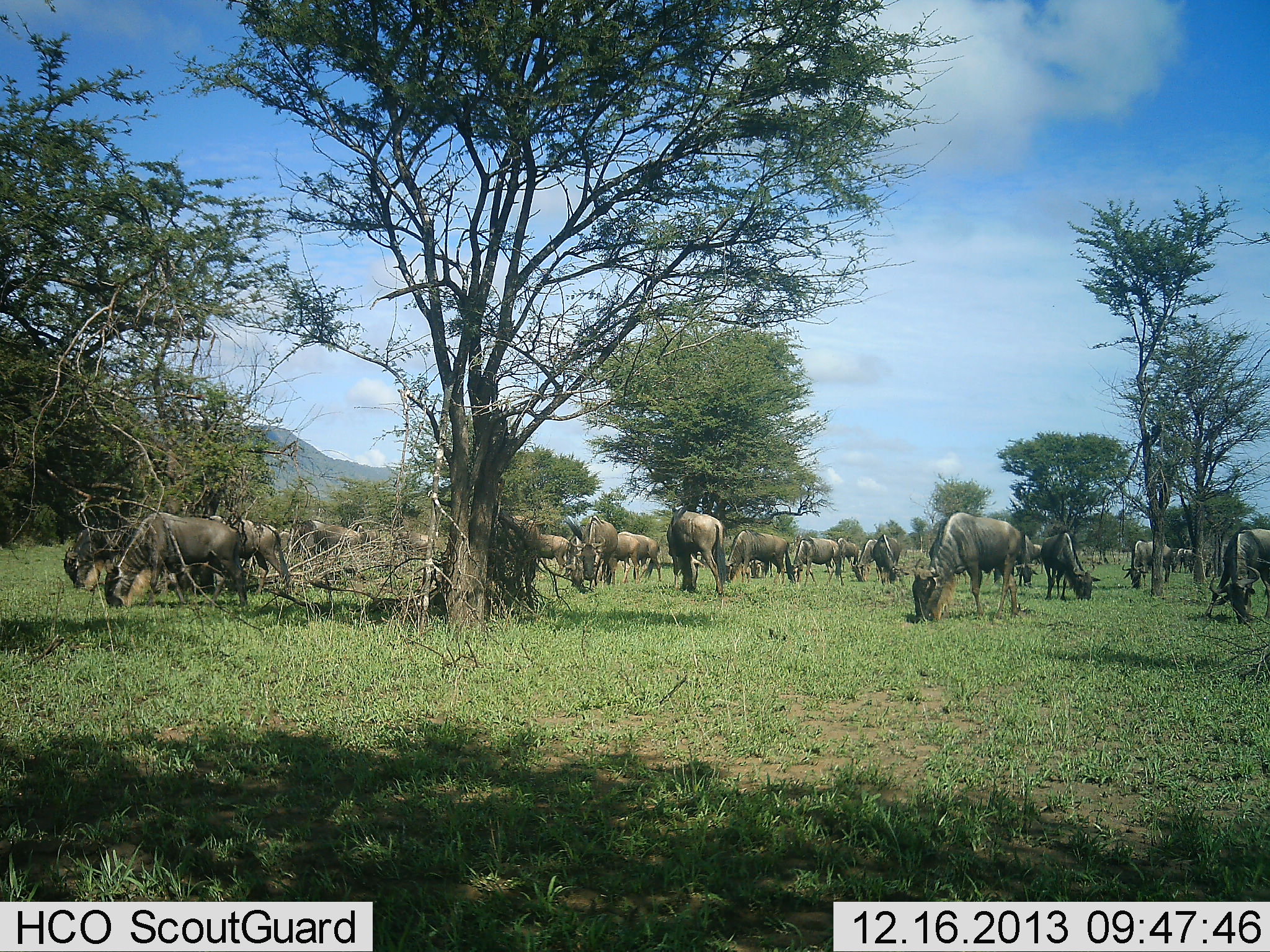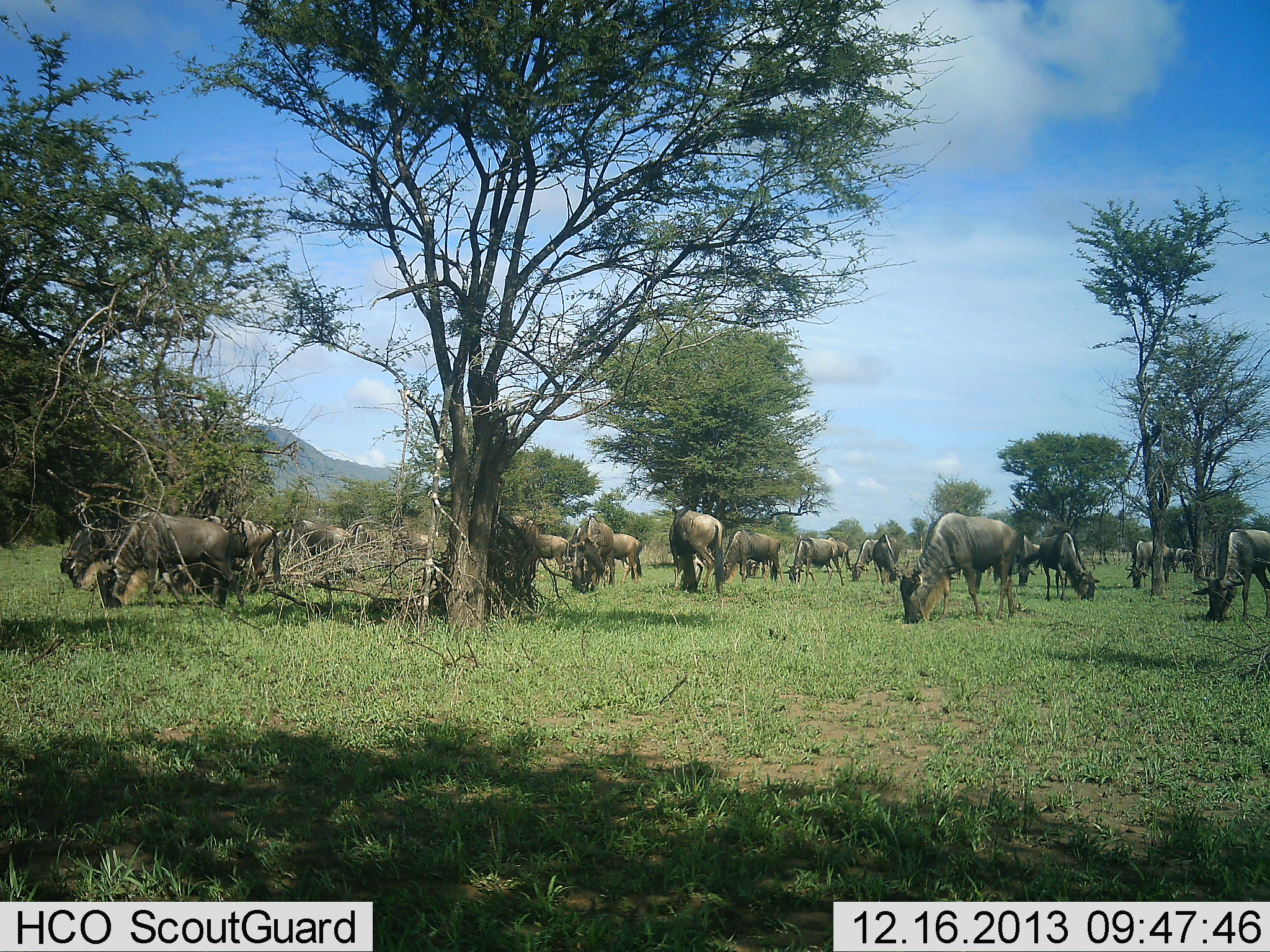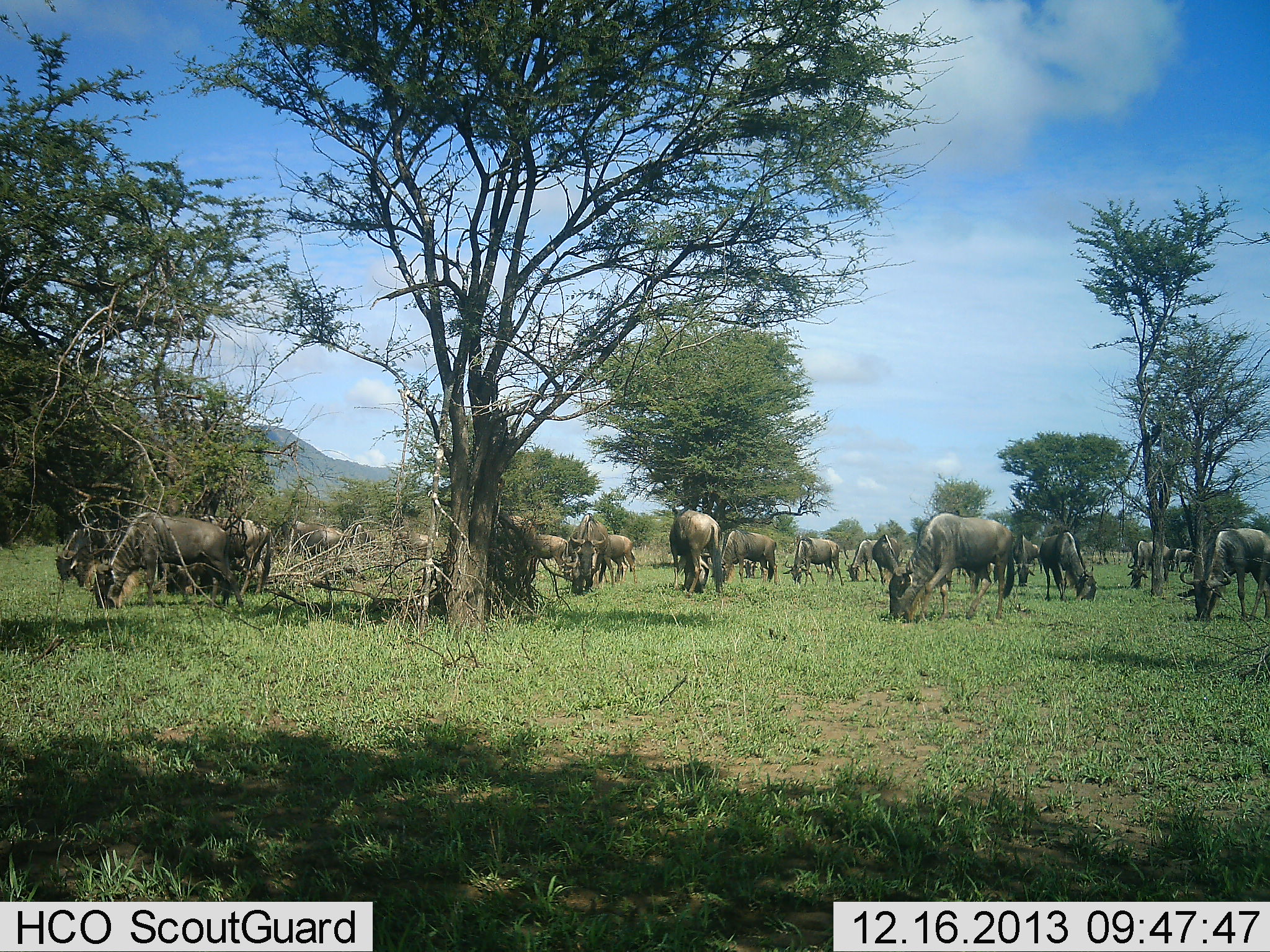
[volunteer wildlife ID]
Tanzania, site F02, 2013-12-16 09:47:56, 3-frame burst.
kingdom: Animalia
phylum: Chordata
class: Mammalia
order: Artiodactyla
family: Bovidae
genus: Connochaetes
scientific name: Connochaetes taurinus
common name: blue wildebeest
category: wildebeest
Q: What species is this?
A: Wildebeest (blue wildebeest) (Connochaetes taurinus).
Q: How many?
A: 11-50.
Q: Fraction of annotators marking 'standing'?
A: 34%.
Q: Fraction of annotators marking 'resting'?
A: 10%.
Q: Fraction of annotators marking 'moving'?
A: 21%.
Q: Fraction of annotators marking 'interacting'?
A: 7%.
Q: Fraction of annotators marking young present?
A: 0%.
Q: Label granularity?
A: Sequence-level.